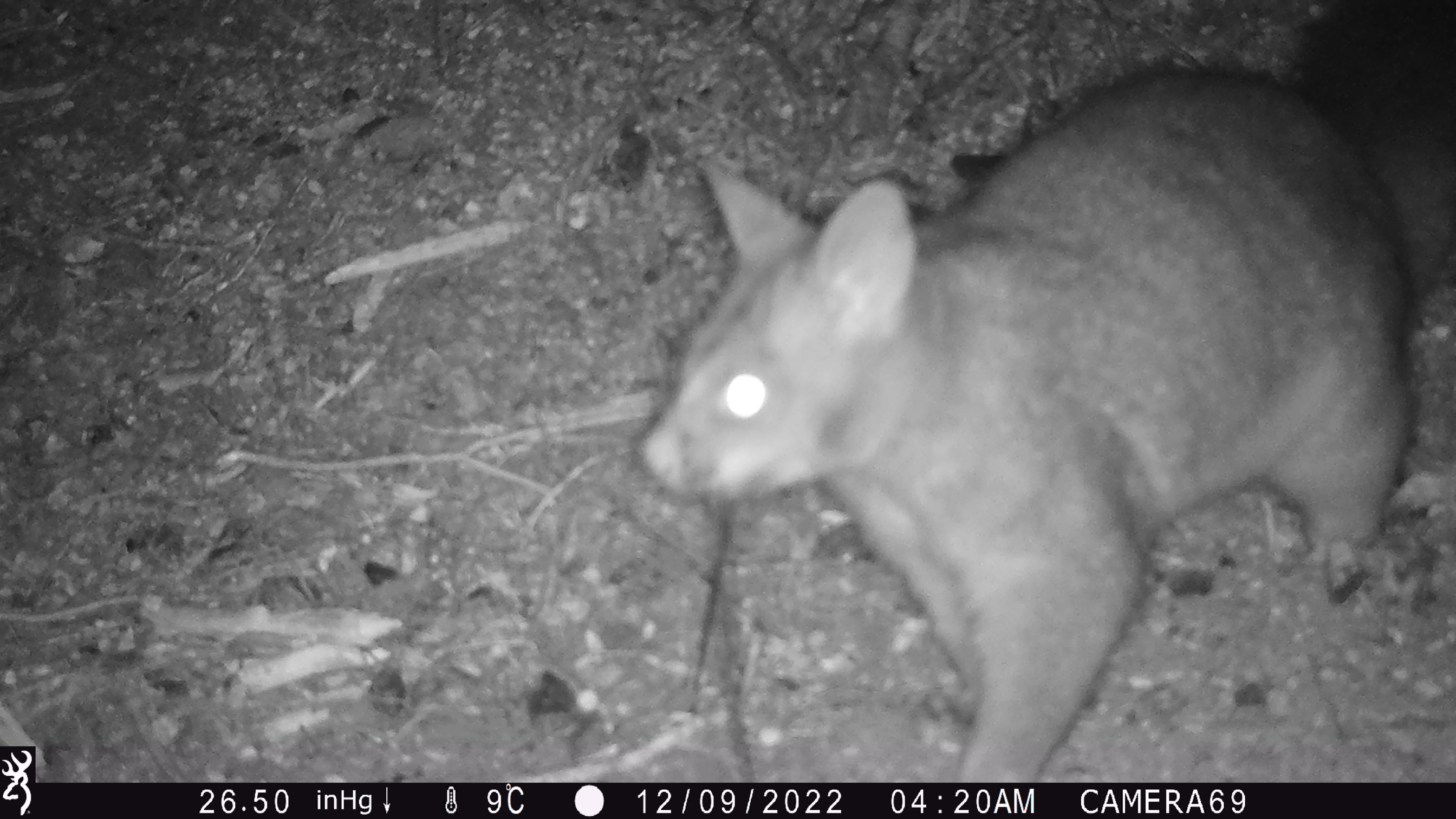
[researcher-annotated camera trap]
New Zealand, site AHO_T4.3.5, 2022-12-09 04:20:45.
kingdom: Animalia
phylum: Chordata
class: Mammalia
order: Diprotodontia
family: Phalangeridae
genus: Trichosurus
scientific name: Trichosurus vulpecula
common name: common brushtail possum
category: possum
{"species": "possum (common brushtail possum) (Trichosurus vulpecula)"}